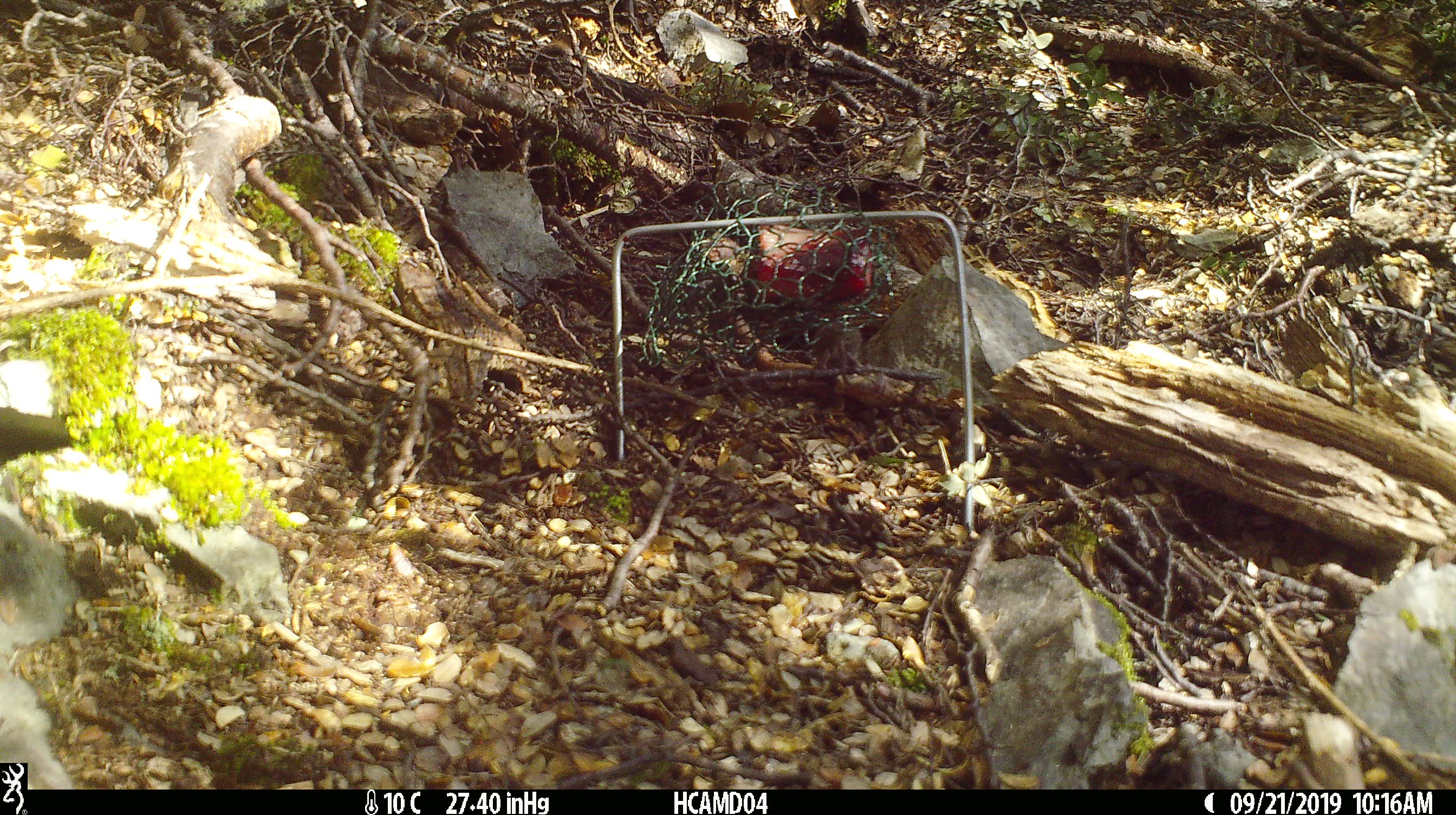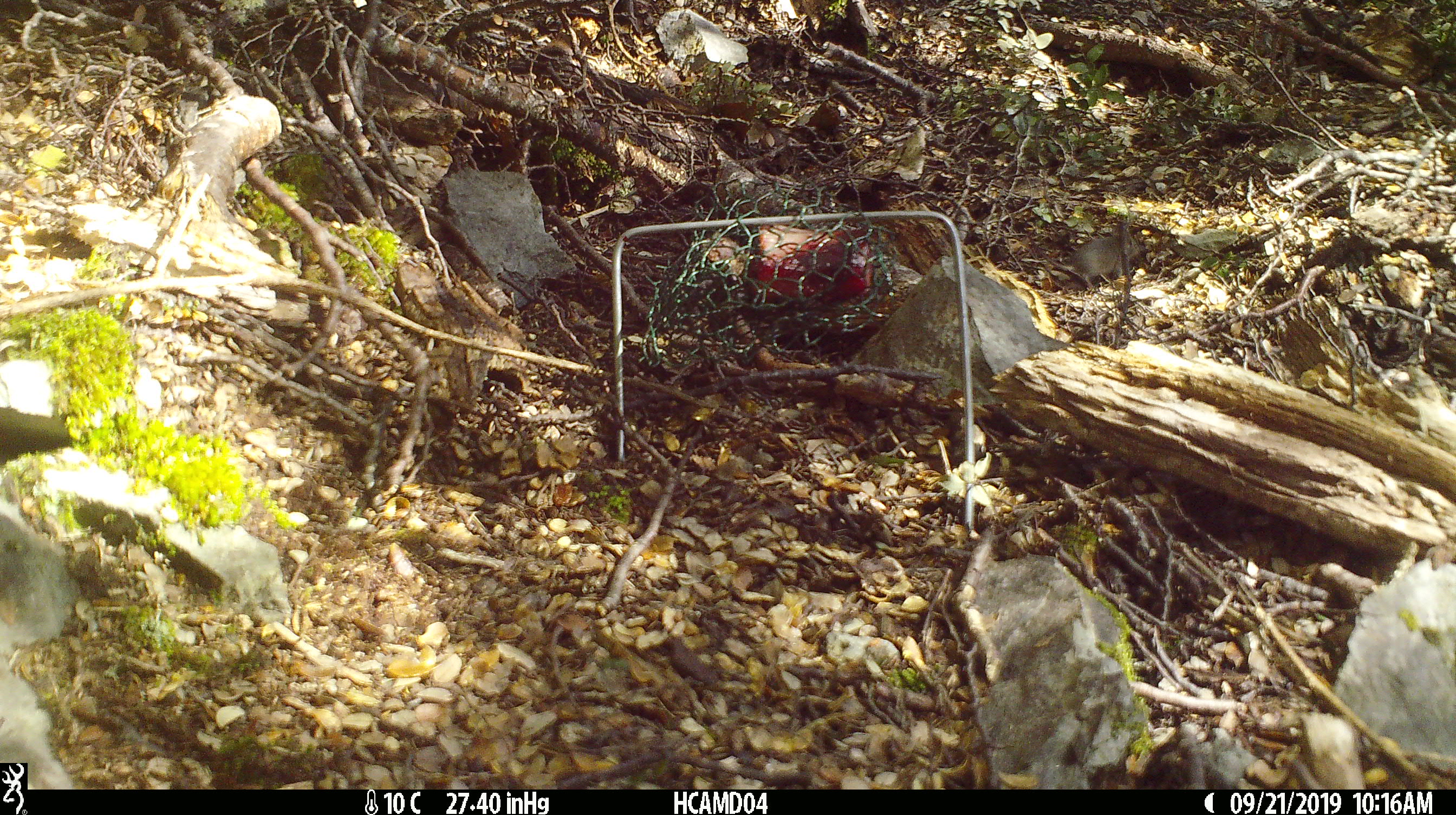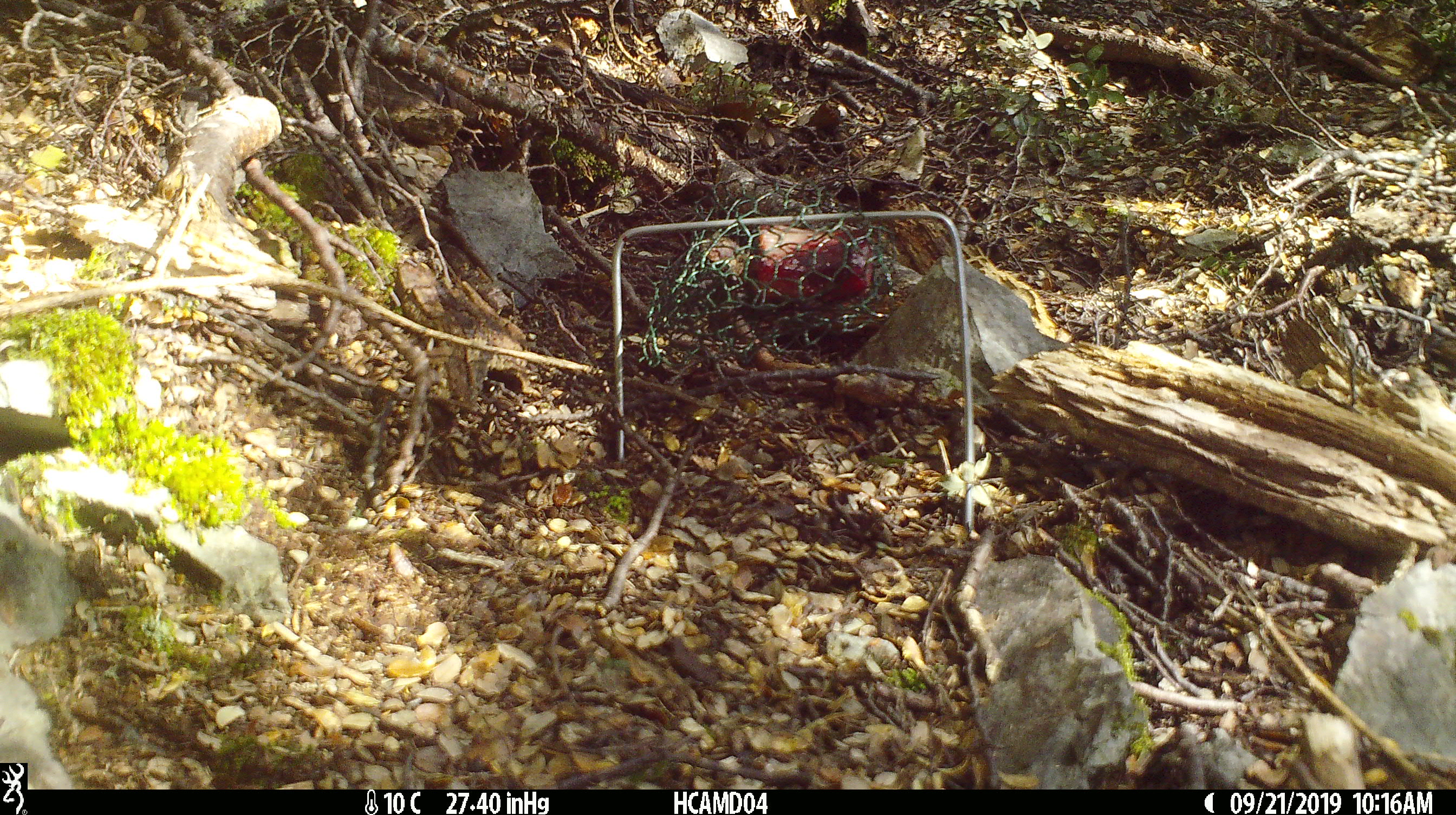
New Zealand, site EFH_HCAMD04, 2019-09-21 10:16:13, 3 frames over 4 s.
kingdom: Animalia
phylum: Chordata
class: Mammalia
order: Rodentia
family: Muridae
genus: Mus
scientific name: Mus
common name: mouse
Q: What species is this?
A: Mouse (Mus).